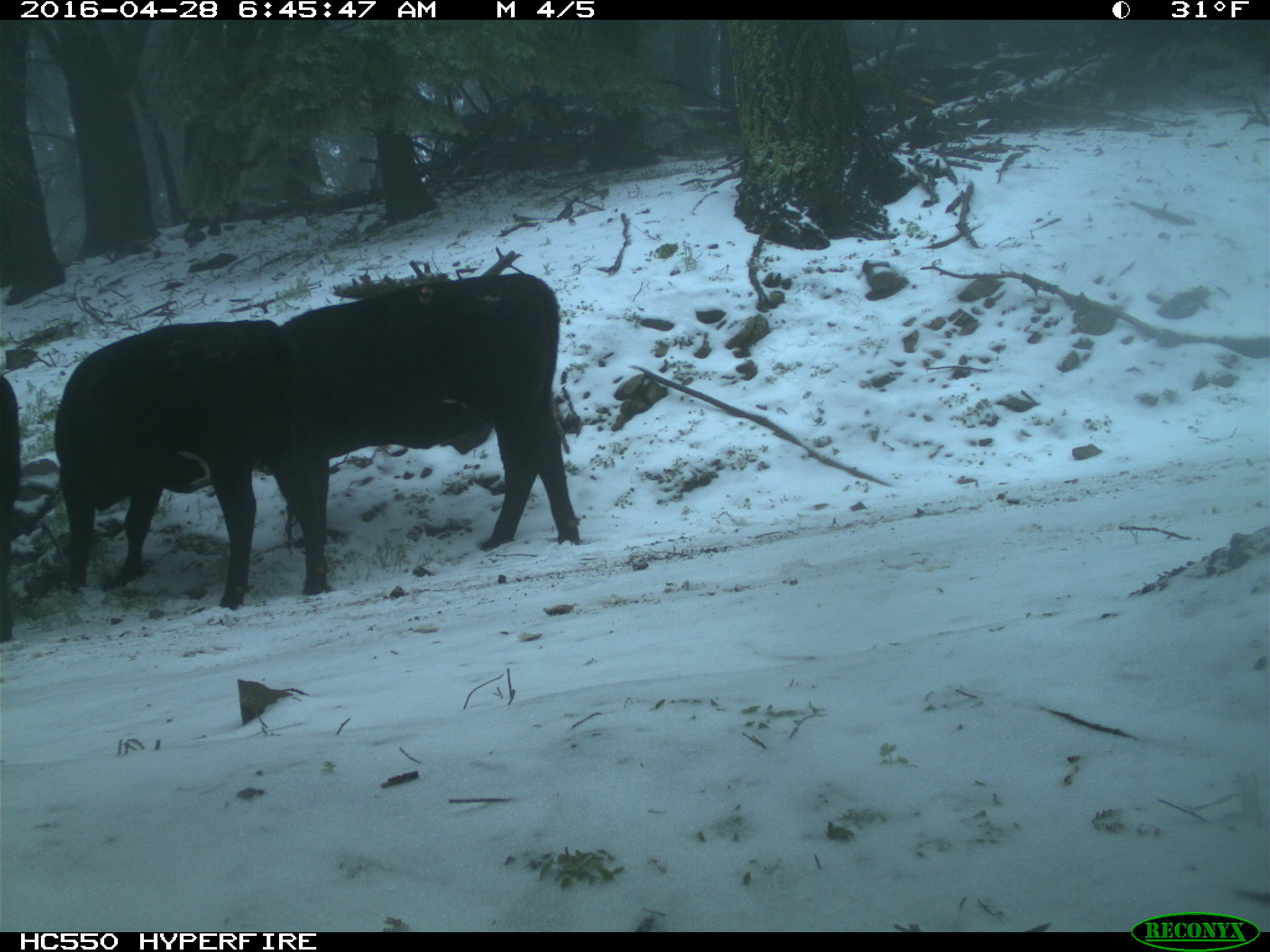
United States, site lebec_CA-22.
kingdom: Animalia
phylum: Chordata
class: Mammalia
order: Artiodactyla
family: Bovidae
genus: Bos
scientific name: Bos taurus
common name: domestic cow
Bos taurus (domestic cow).